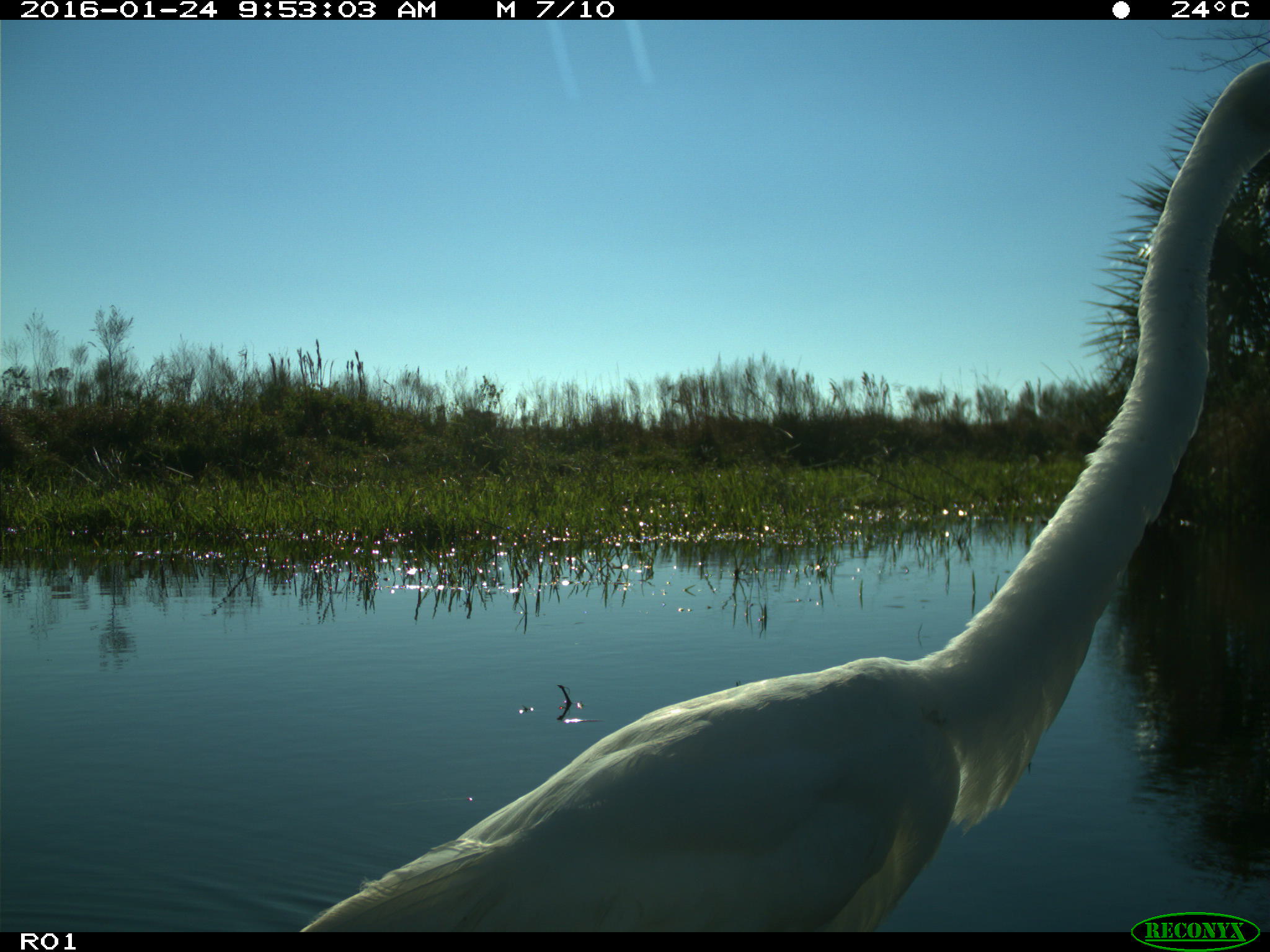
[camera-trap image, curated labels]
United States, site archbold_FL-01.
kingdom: Animalia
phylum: Chordata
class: Aves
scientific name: Aves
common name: birds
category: unidentified bird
Unidentified bird (birds) (Aves).